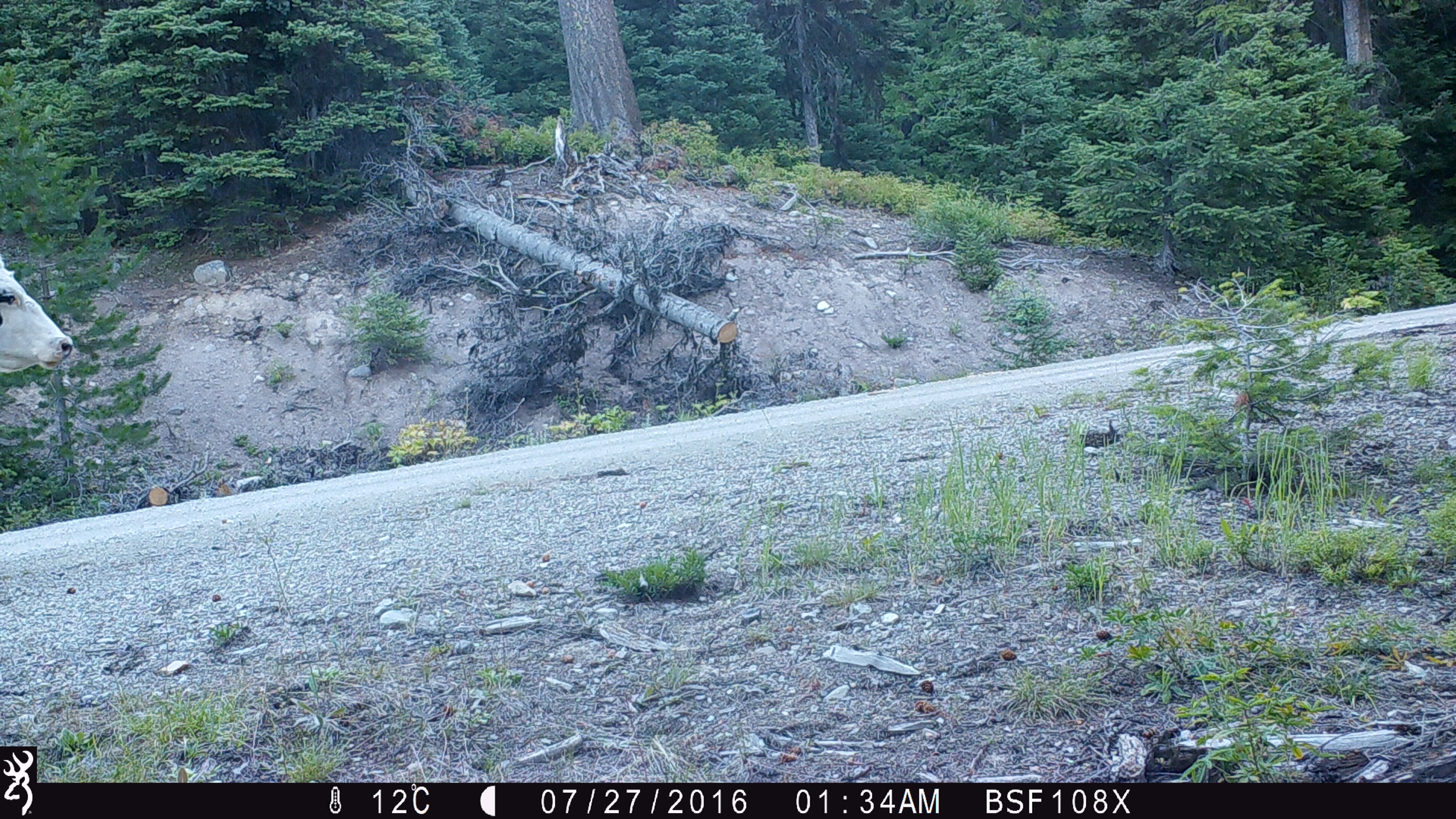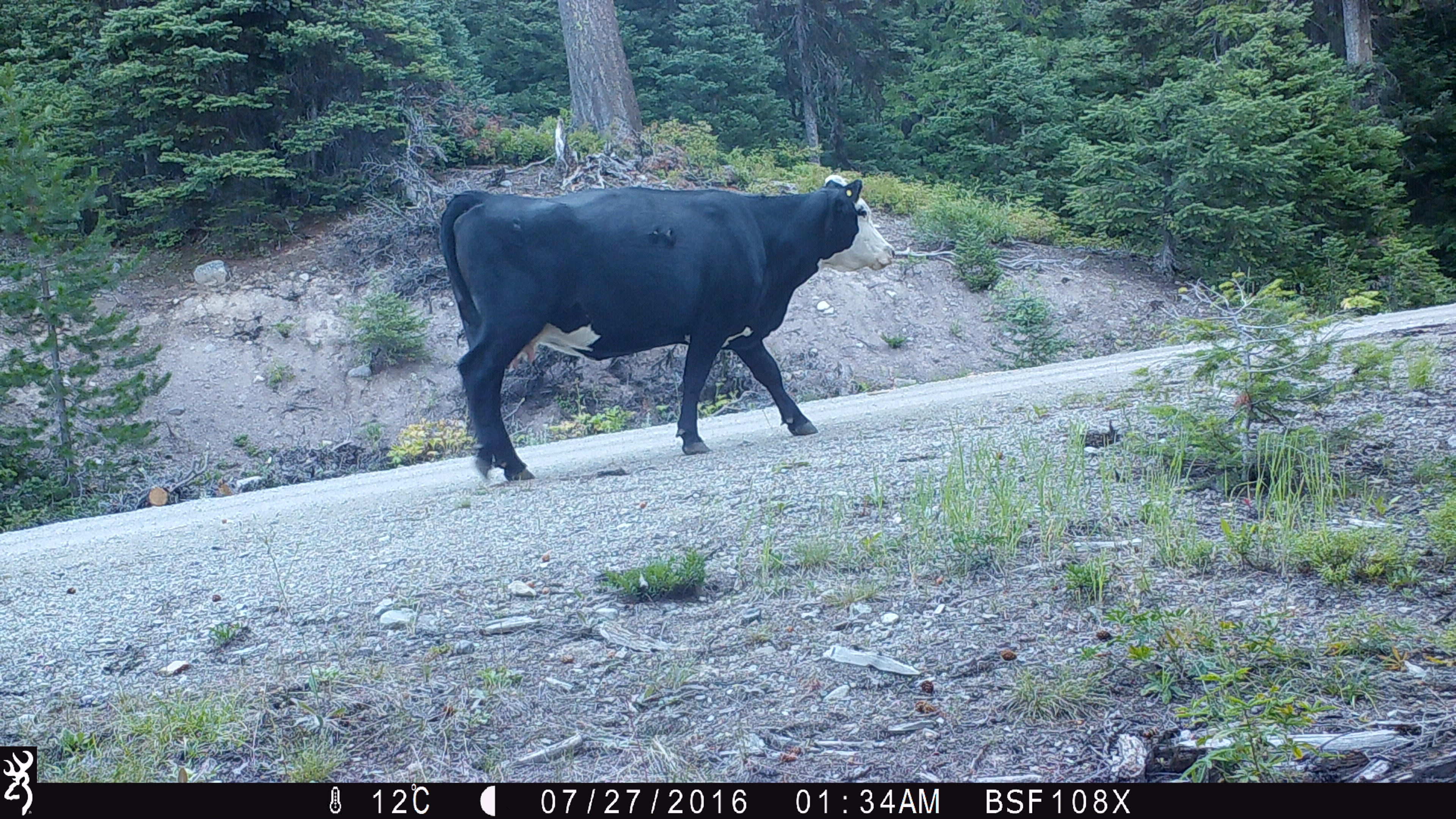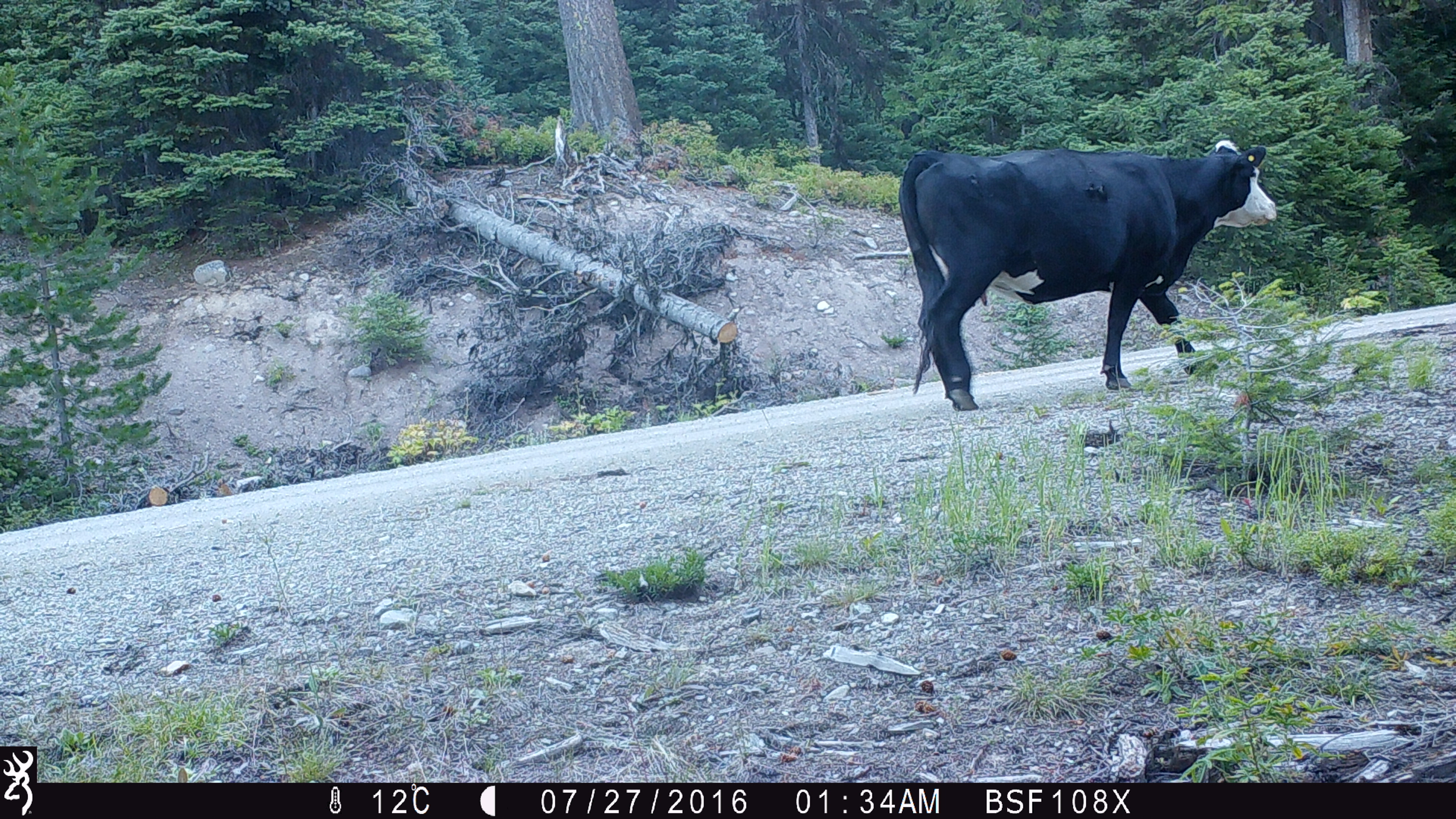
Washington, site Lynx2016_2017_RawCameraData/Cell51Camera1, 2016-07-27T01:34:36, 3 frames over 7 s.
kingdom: Animalia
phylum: Chordata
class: Mammalia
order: Artiodactyla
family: Bovidae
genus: Bos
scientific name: Bos taurus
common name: domestic cattle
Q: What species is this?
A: Domestic cattle (Bos taurus).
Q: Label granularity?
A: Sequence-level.